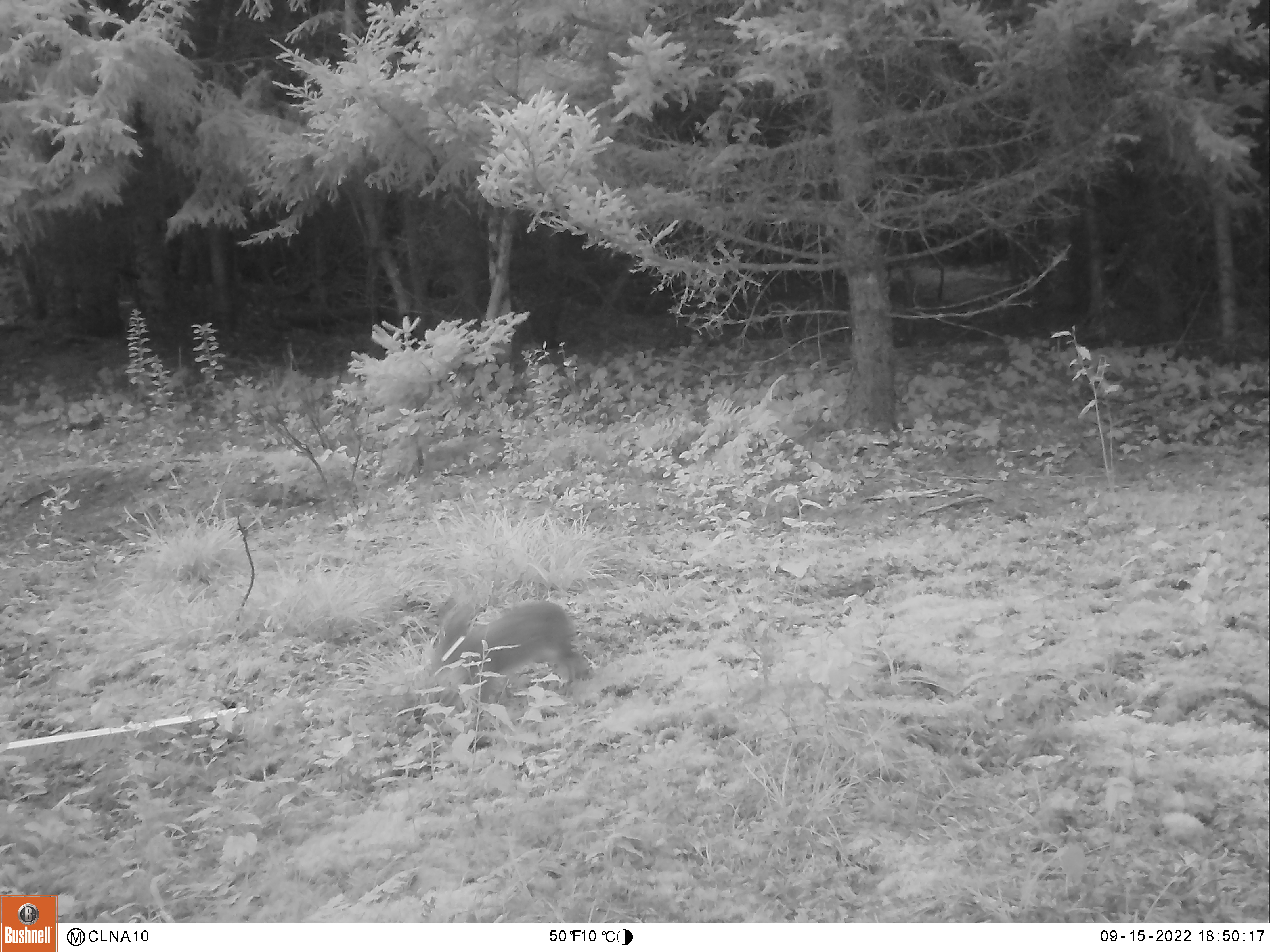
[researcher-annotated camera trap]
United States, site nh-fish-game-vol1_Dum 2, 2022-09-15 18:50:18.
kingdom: Animalia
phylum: Chordata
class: Mammalia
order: Lagomorpha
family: Leporidae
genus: Sylvilagus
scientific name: Sylvilagus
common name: cottontail rabbit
Cottontail rabbit (Sylvilagus).